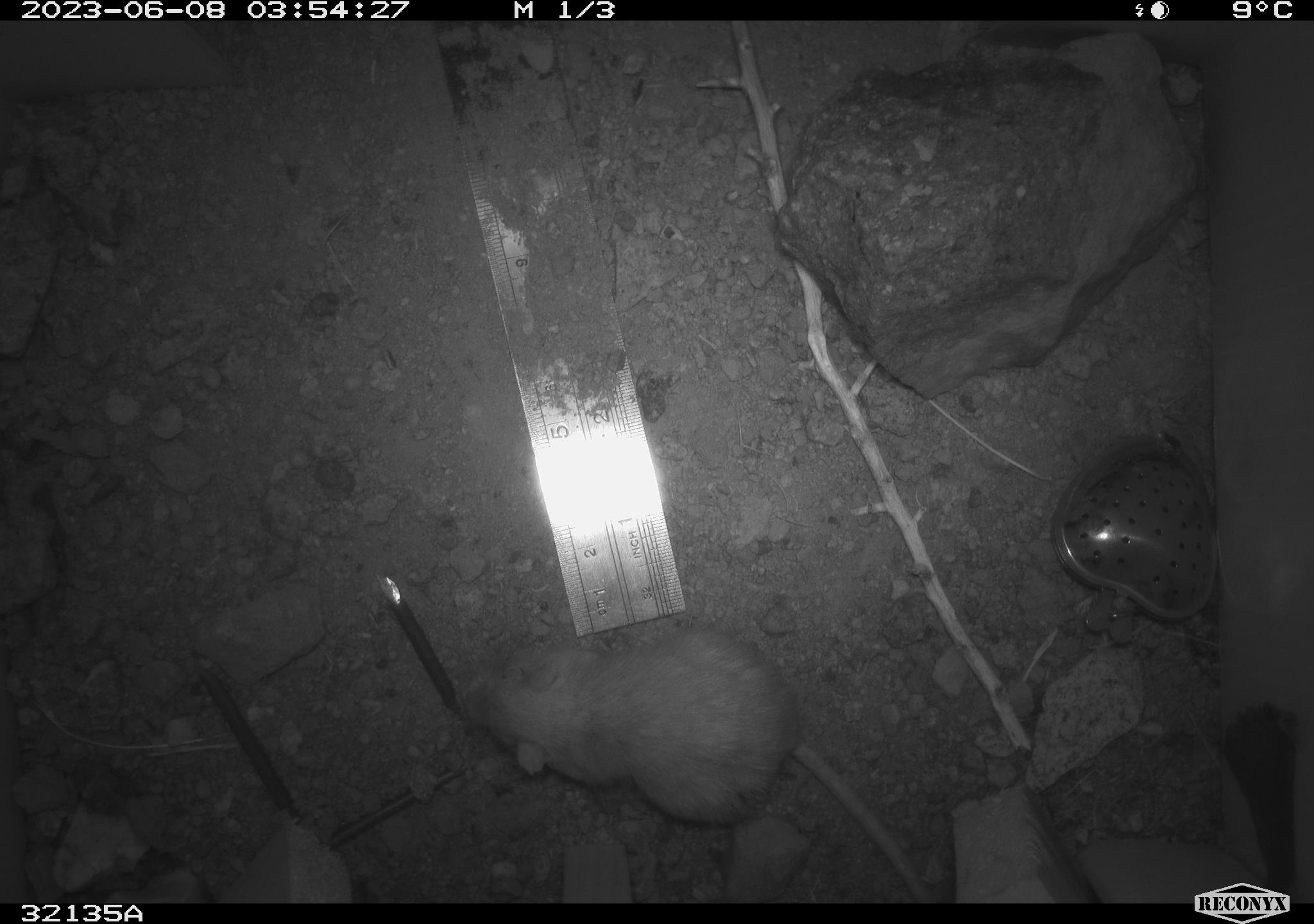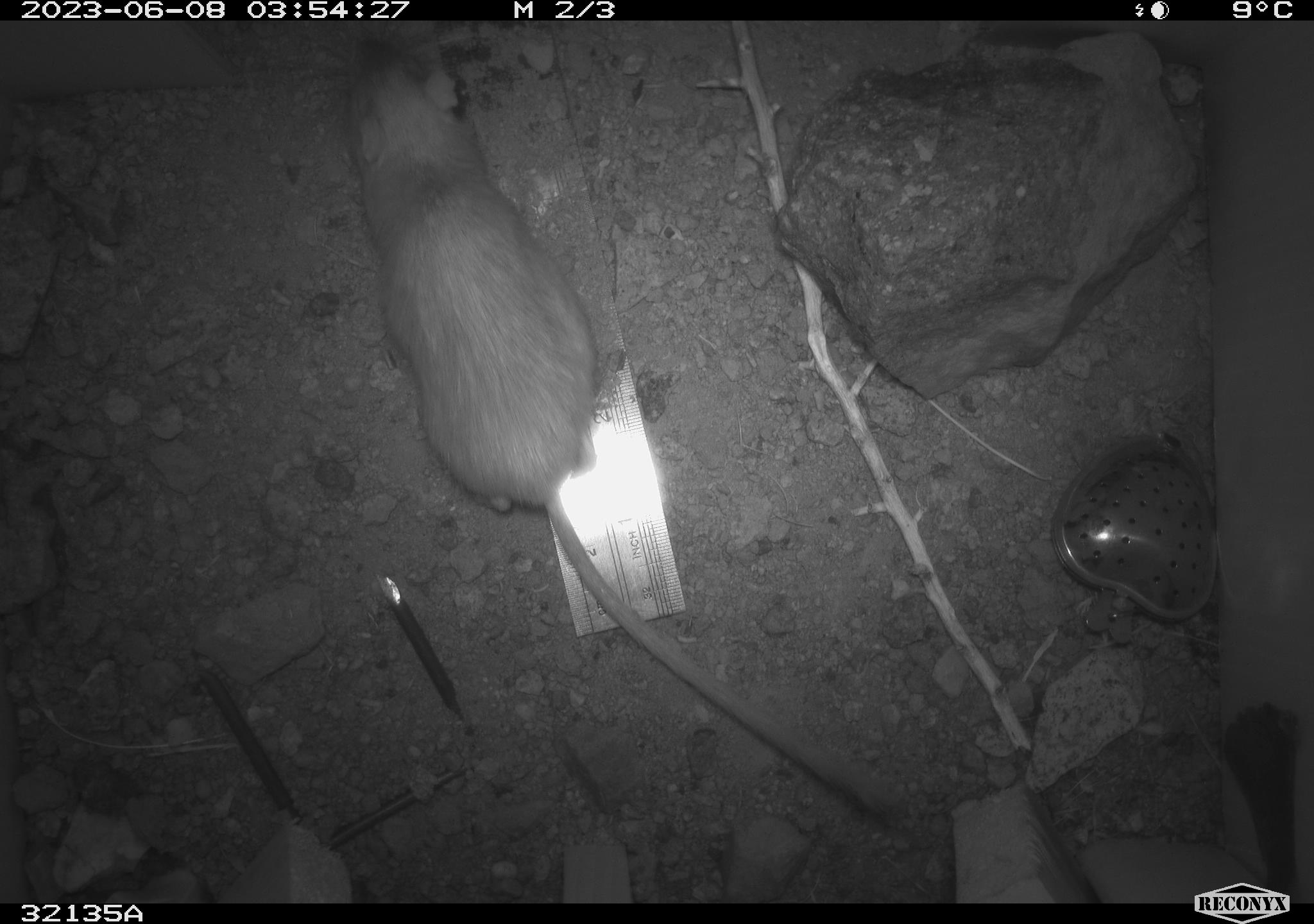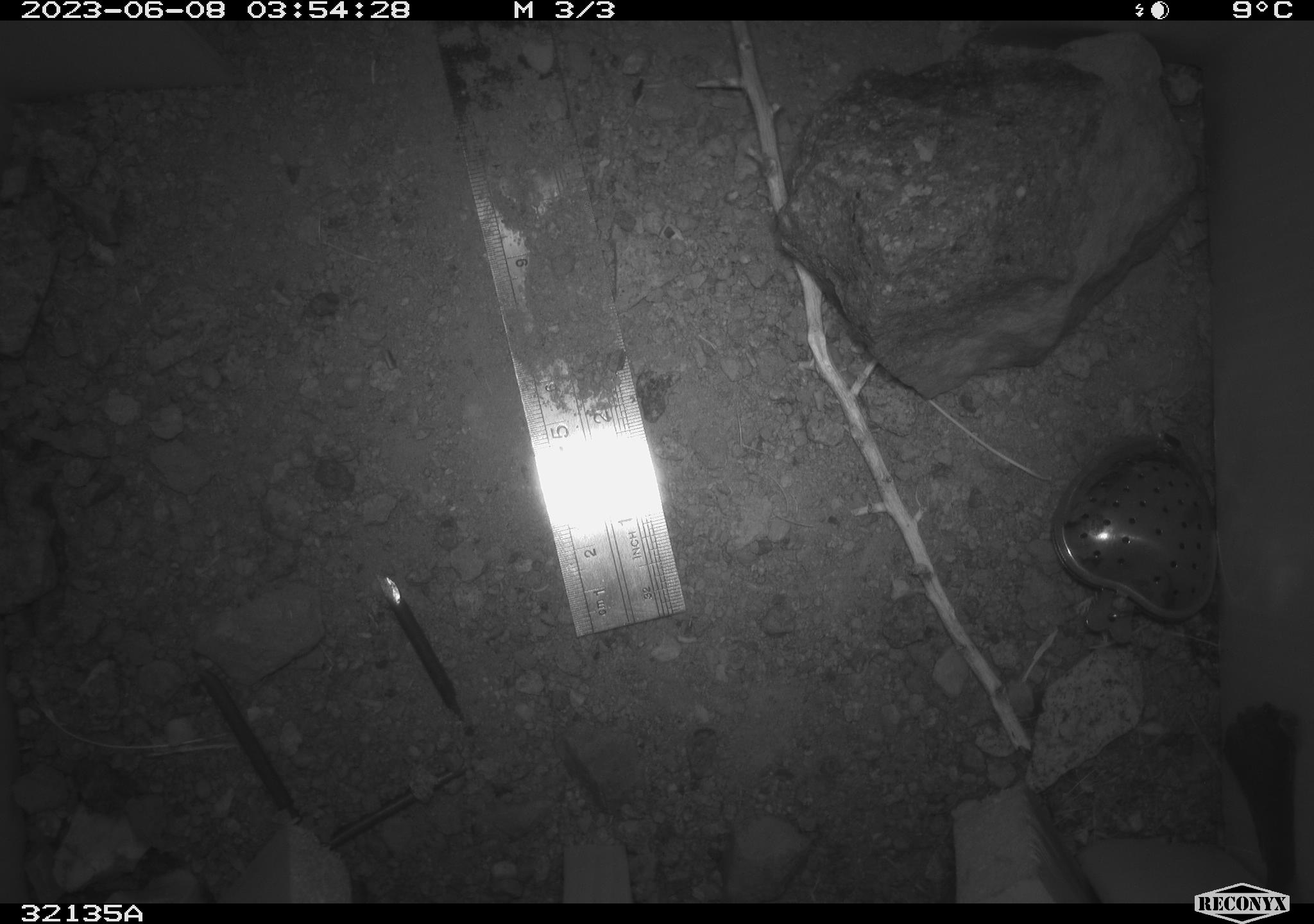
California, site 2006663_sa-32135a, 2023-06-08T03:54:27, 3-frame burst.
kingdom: Animalia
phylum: Chordata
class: Mammalia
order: Rodentia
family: Heteromyidae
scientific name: Heteromyidae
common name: kangaroo rats and pocket mice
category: heteromyidae family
Heteromyidae family (kangaroo rats and pocket mice) (Heteromyidae).